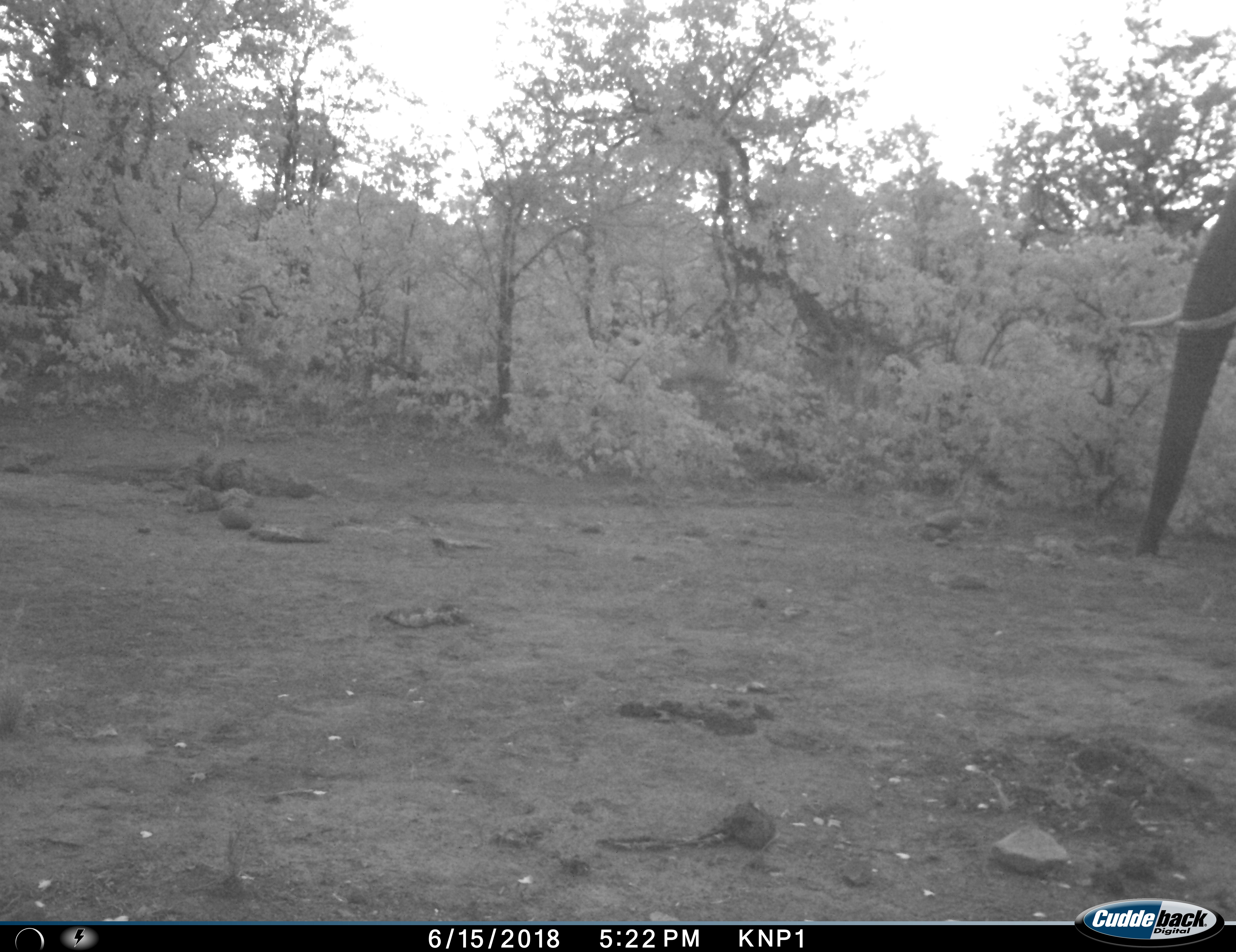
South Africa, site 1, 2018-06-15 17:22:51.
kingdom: Animalia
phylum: Chordata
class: Mammalia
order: Proboscidea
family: Elephantidae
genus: Loxodonta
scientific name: Loxodonta africana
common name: african bush elephant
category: elephant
Elephant (african bush elephant) (Loxodonta africana), count 1. Behavior (volunteer vote fractions): standing 44%, resting 0%, moving 56%, interacting 0%. Young present (vote fraction): 0%. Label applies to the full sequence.